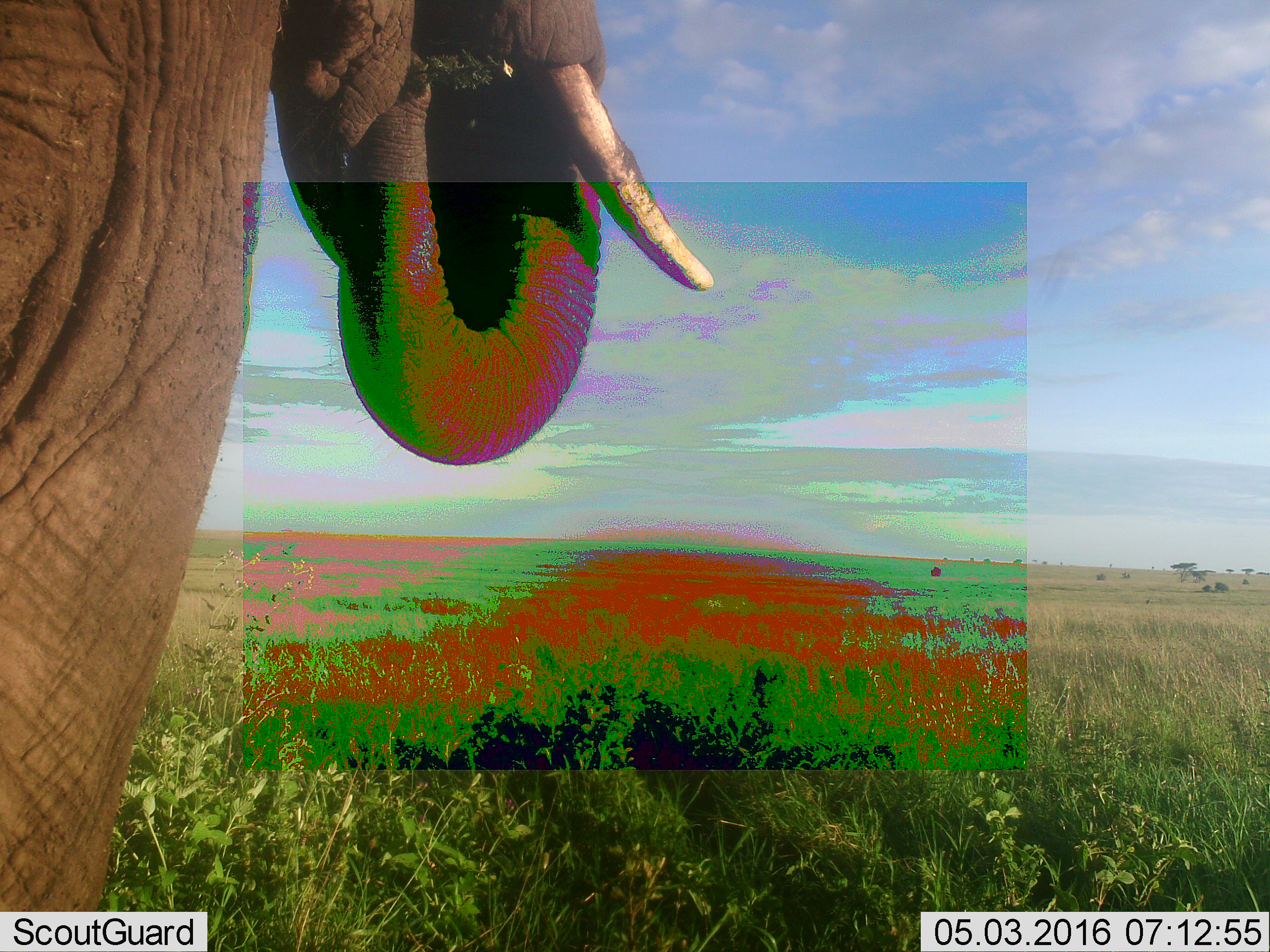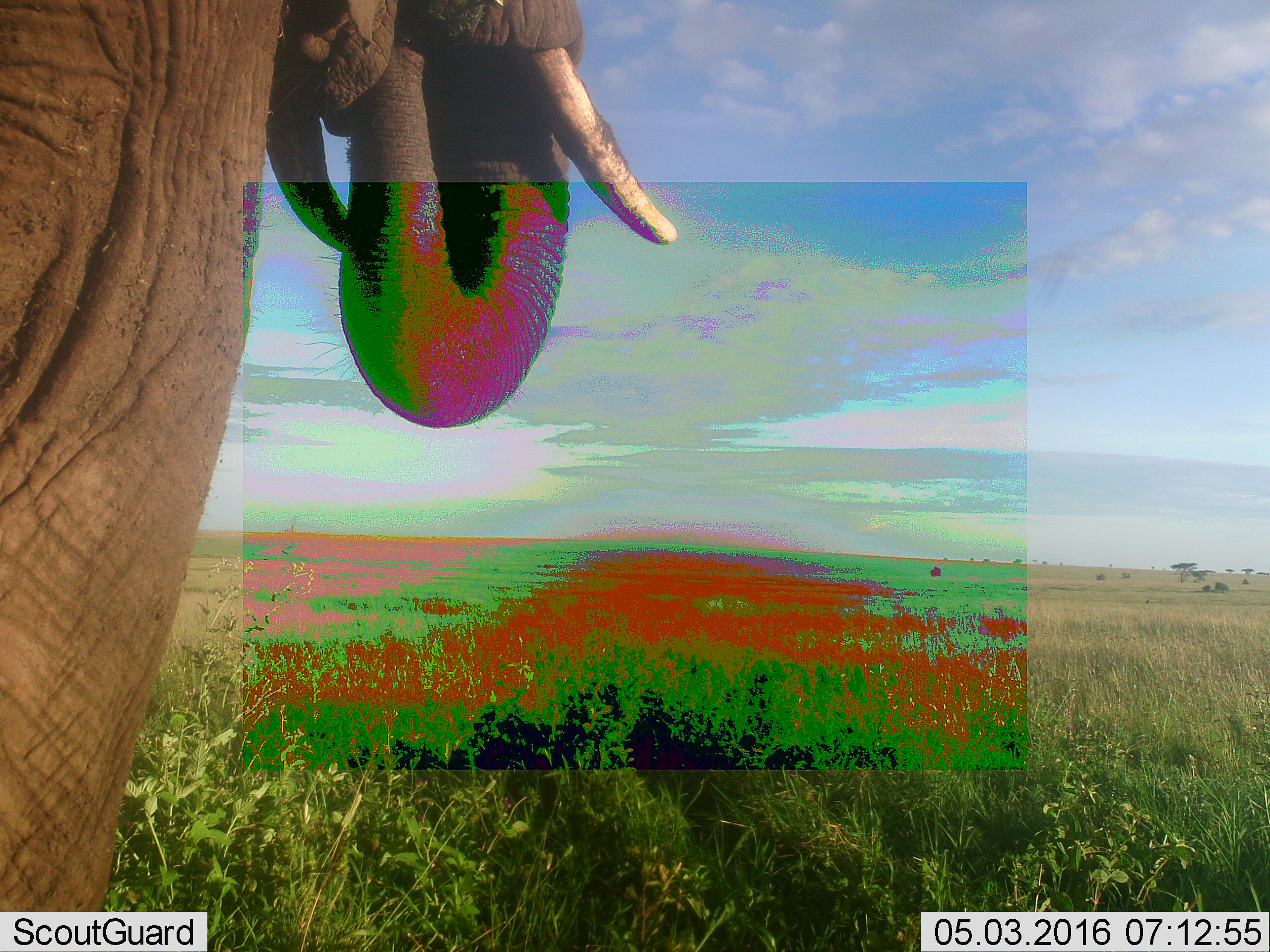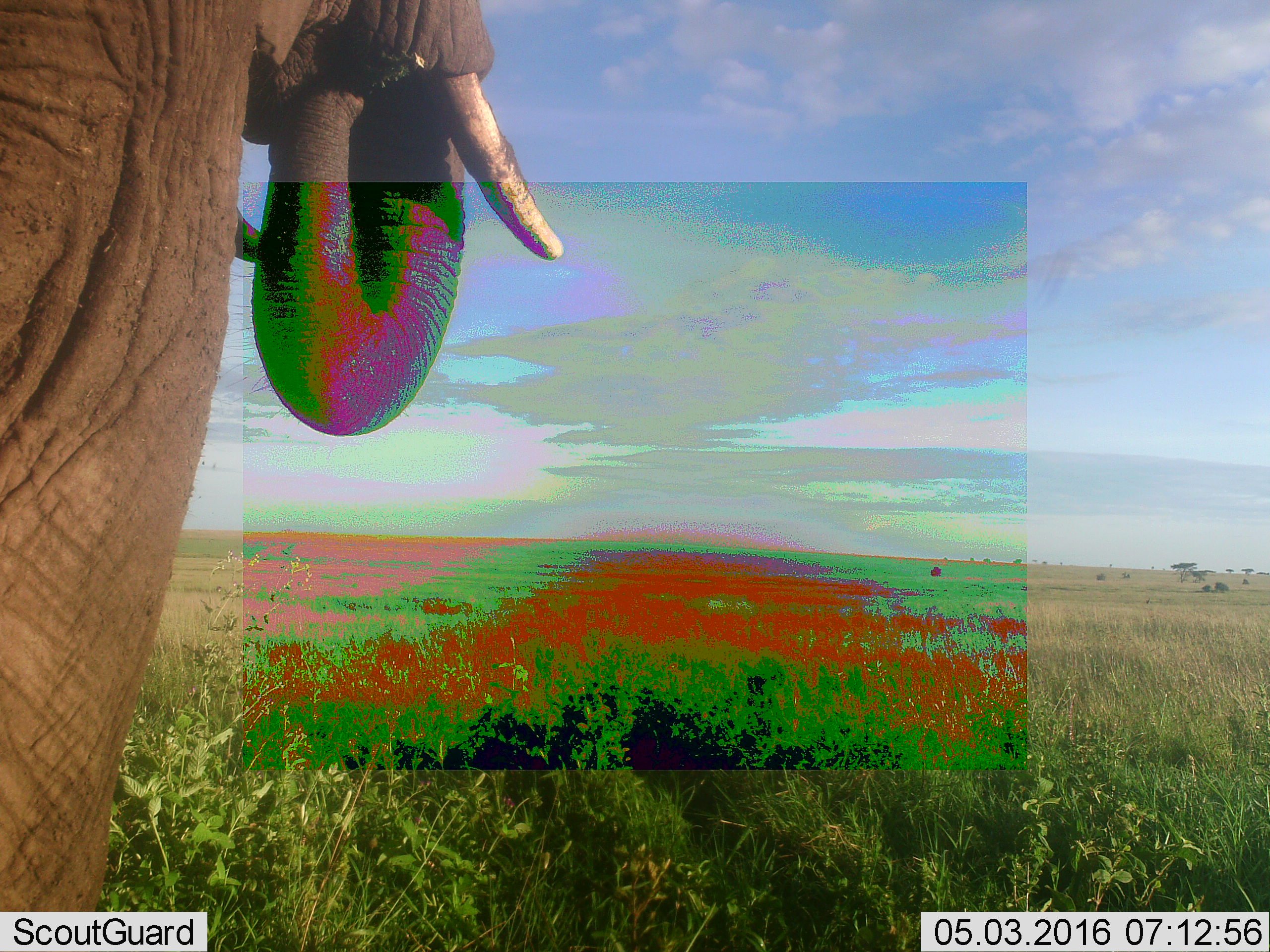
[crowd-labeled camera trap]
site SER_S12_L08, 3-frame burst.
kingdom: Animalia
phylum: Chordata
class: Mammalia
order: Proboscidea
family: Elephantidae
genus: Loxodonta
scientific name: Loxodonta africana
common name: african bush elephant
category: elephant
Elephant (african bush elephant) (Loxodonta africana), count 1. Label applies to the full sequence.